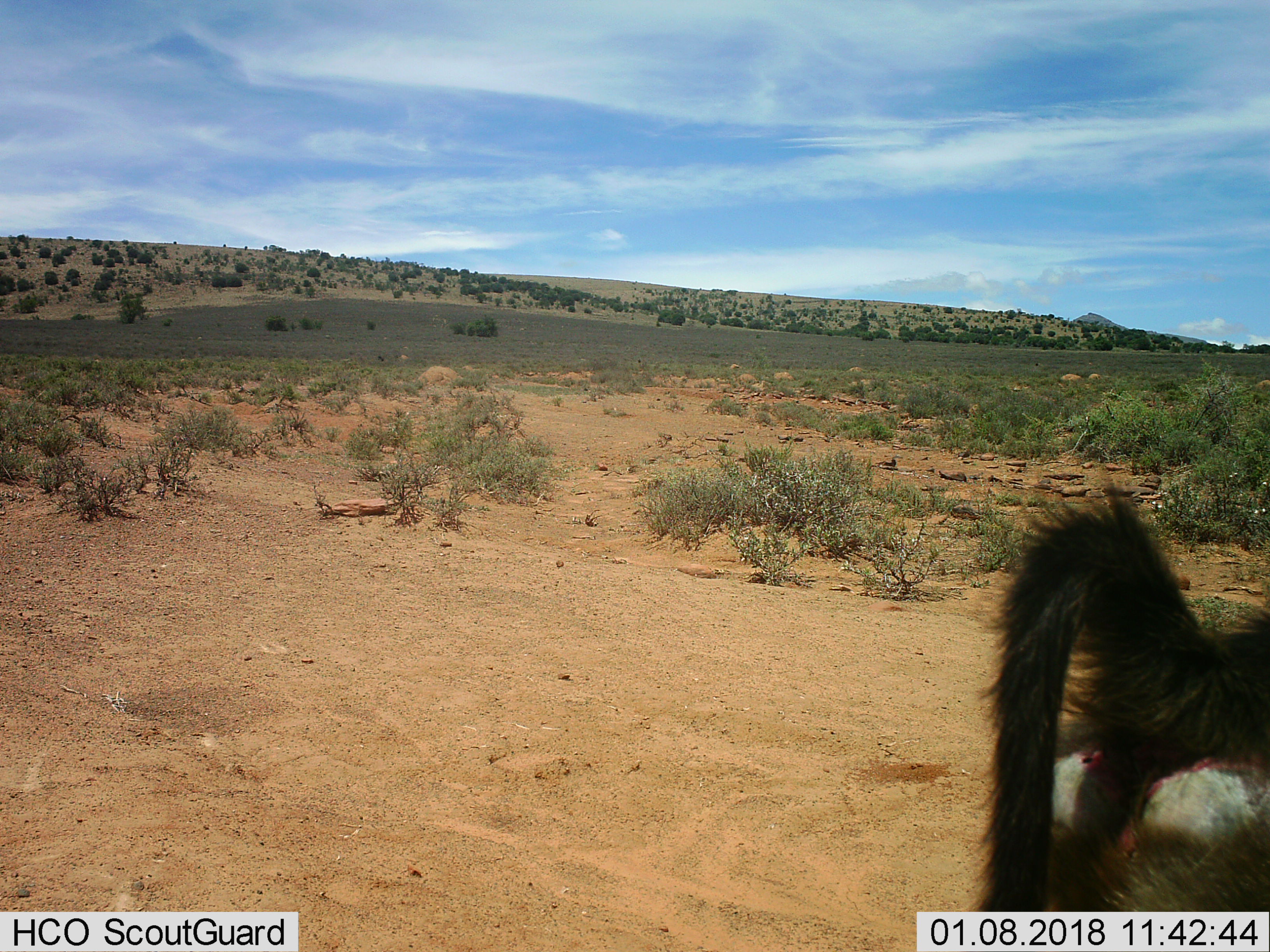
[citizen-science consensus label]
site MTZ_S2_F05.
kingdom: Animalia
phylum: Chordata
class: Mammalia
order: Primates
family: Cercopithecidae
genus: Papio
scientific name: Papio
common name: baboon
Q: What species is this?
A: Baboon (Papio).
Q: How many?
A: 1.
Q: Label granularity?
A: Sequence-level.